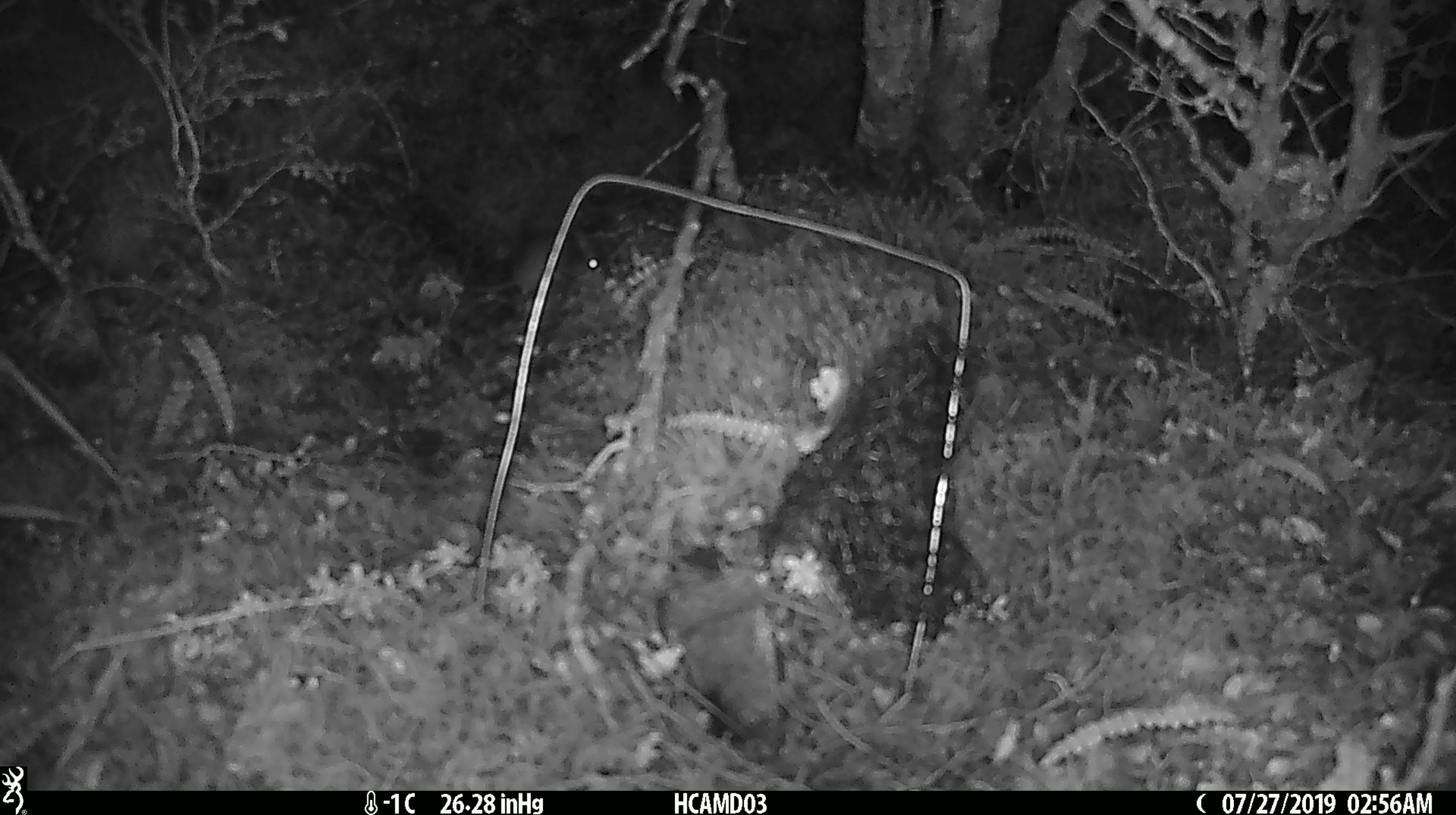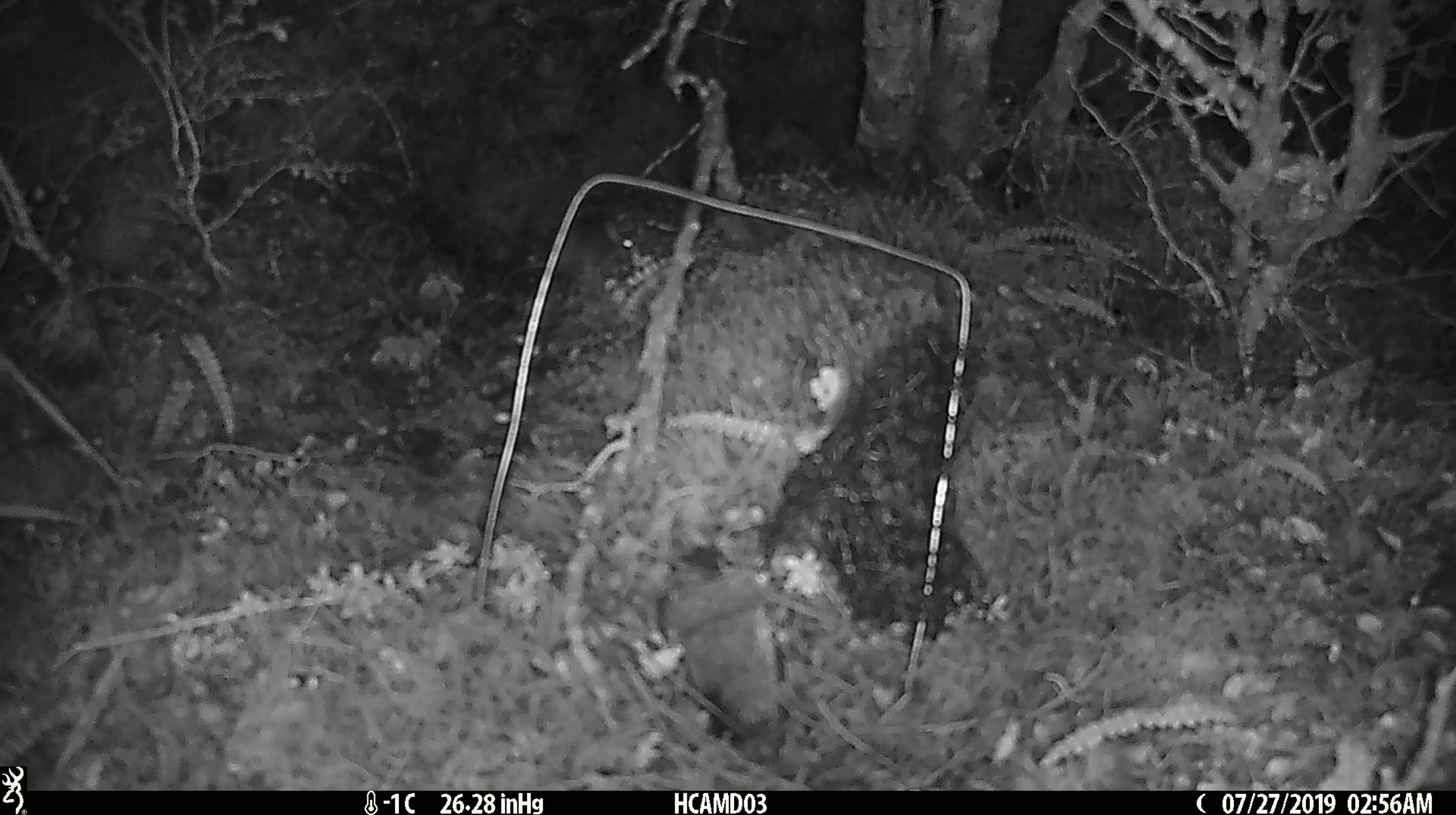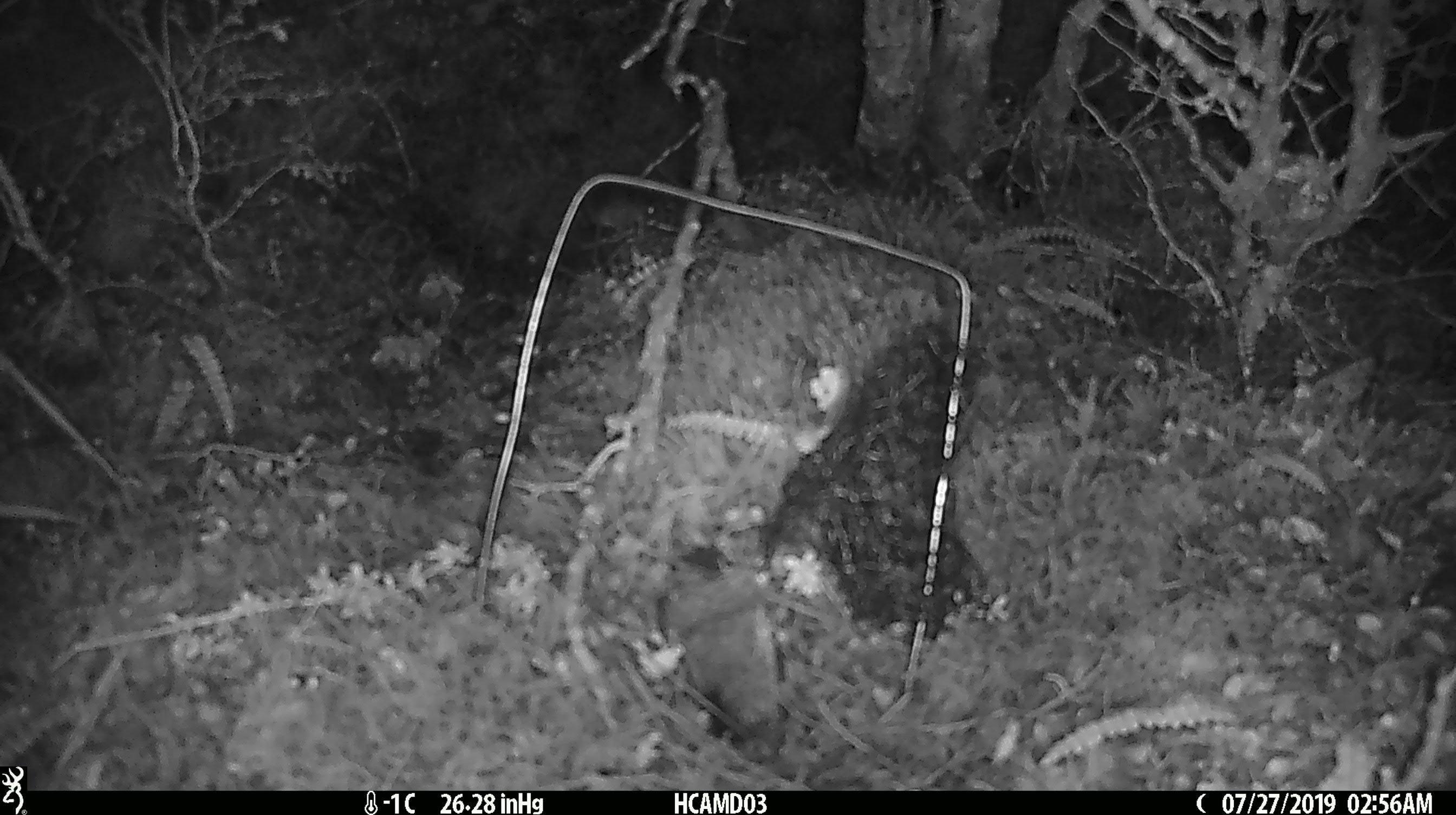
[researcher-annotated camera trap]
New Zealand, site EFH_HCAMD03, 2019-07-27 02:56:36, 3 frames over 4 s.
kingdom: Animalia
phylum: Chordata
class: Mammalia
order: Rodentia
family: Muridae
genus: Mus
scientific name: Mus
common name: mouse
Mouse (Mus).